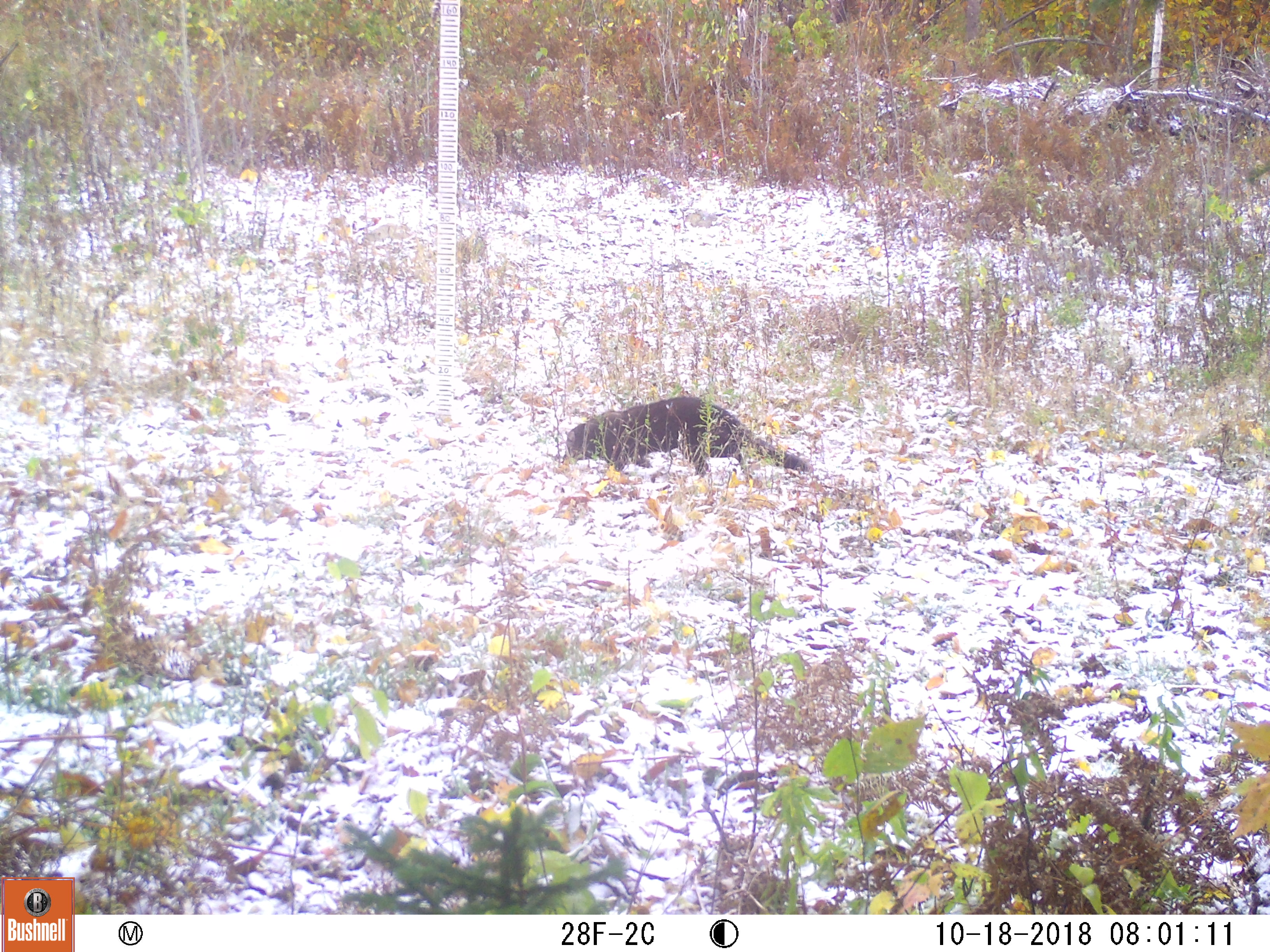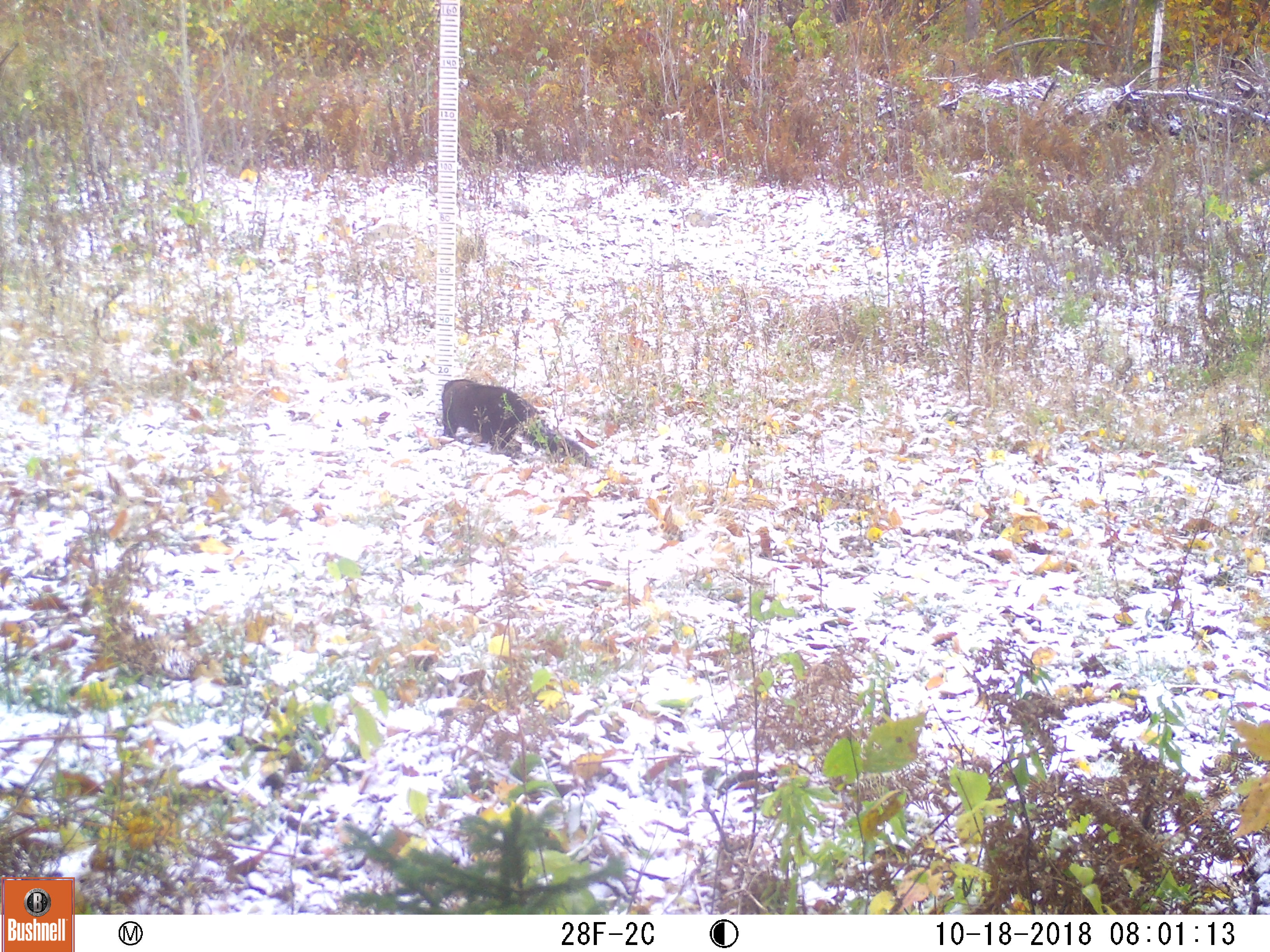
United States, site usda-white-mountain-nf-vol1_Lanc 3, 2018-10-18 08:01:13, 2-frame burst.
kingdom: Animalia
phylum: Chordata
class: Mammalia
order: Carnivora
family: Mustelidae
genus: Pekania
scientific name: Pekania pennanti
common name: fisher